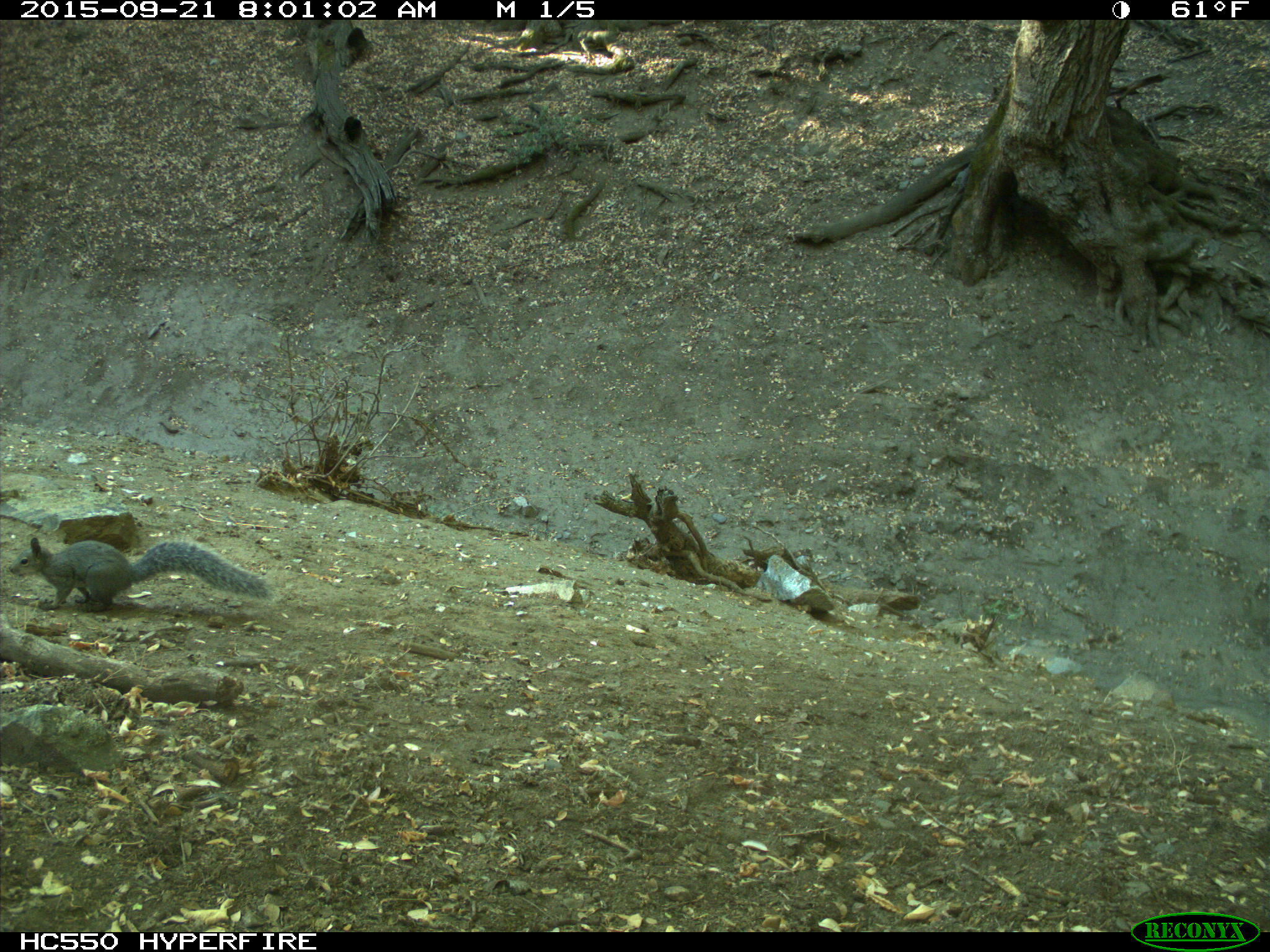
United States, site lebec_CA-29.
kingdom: Animalia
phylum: Chordata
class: Mammalia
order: Rodentia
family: Sciuridae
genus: Sciurus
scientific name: Sciurus carolinensis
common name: eastern gray squirrel